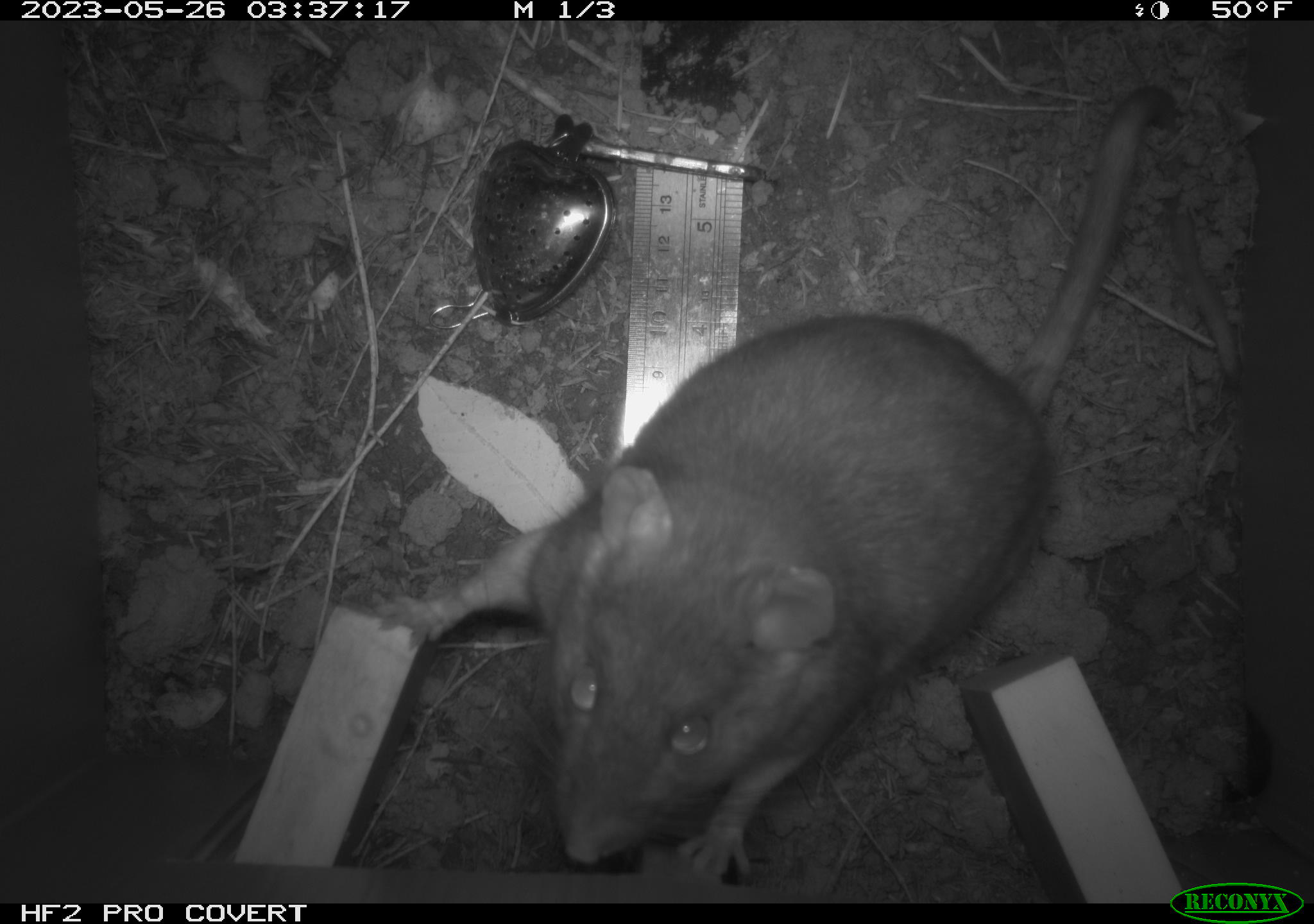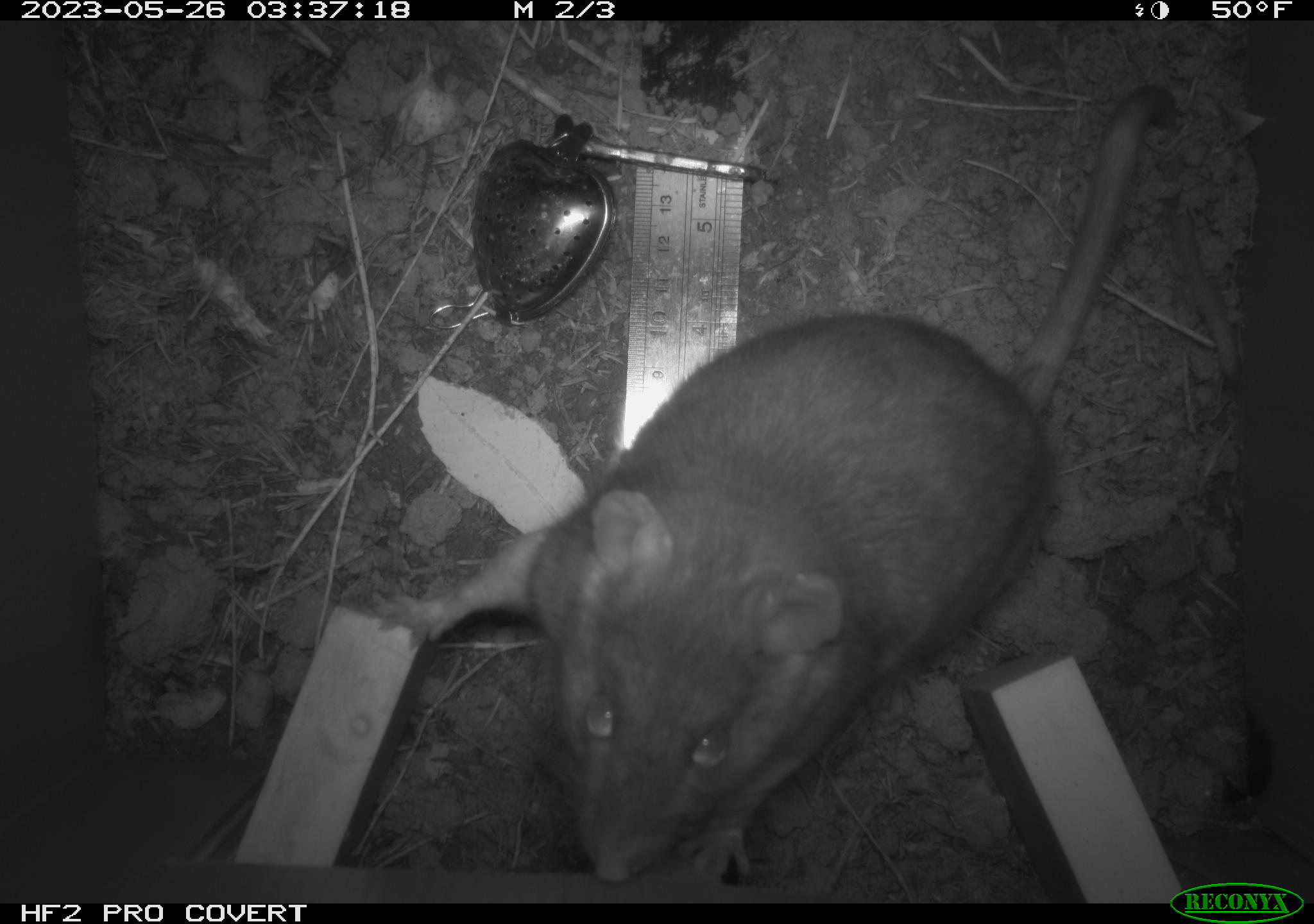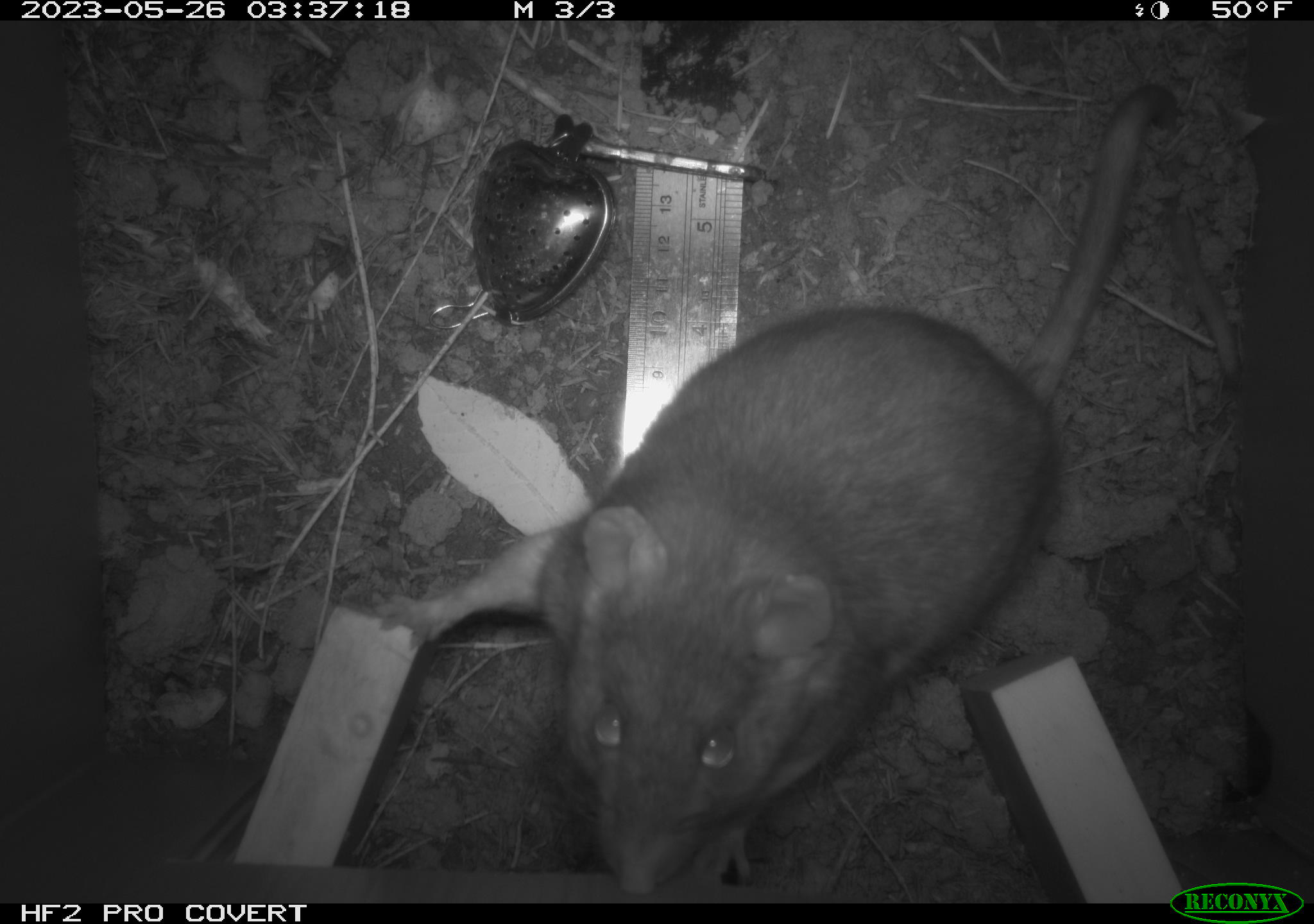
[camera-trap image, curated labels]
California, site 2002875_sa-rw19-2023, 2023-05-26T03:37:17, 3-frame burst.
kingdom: Animalia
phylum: Chordata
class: Mammalia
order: Rodentia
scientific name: Rodentia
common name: mouse species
Mouse species (Rodentia).